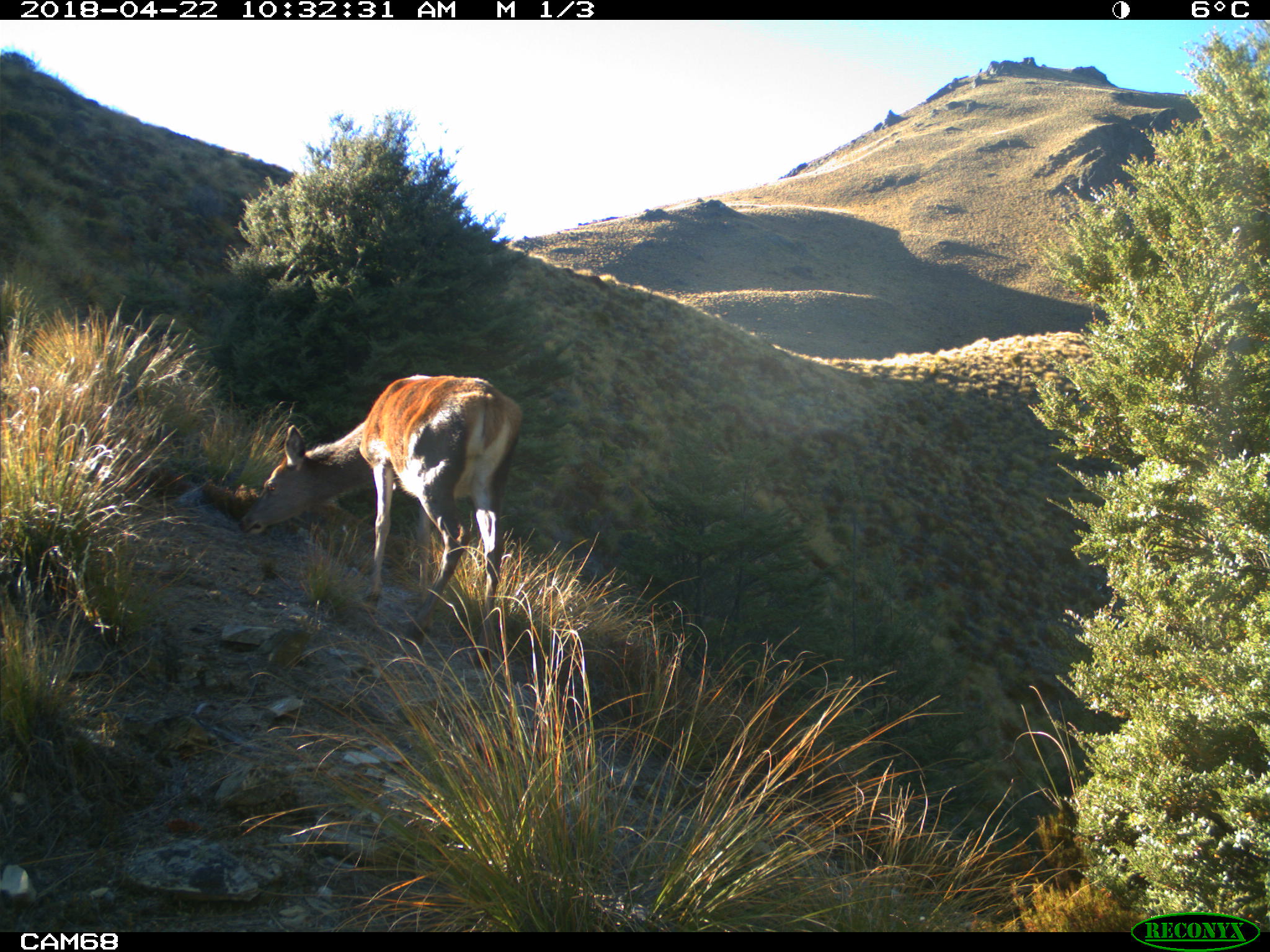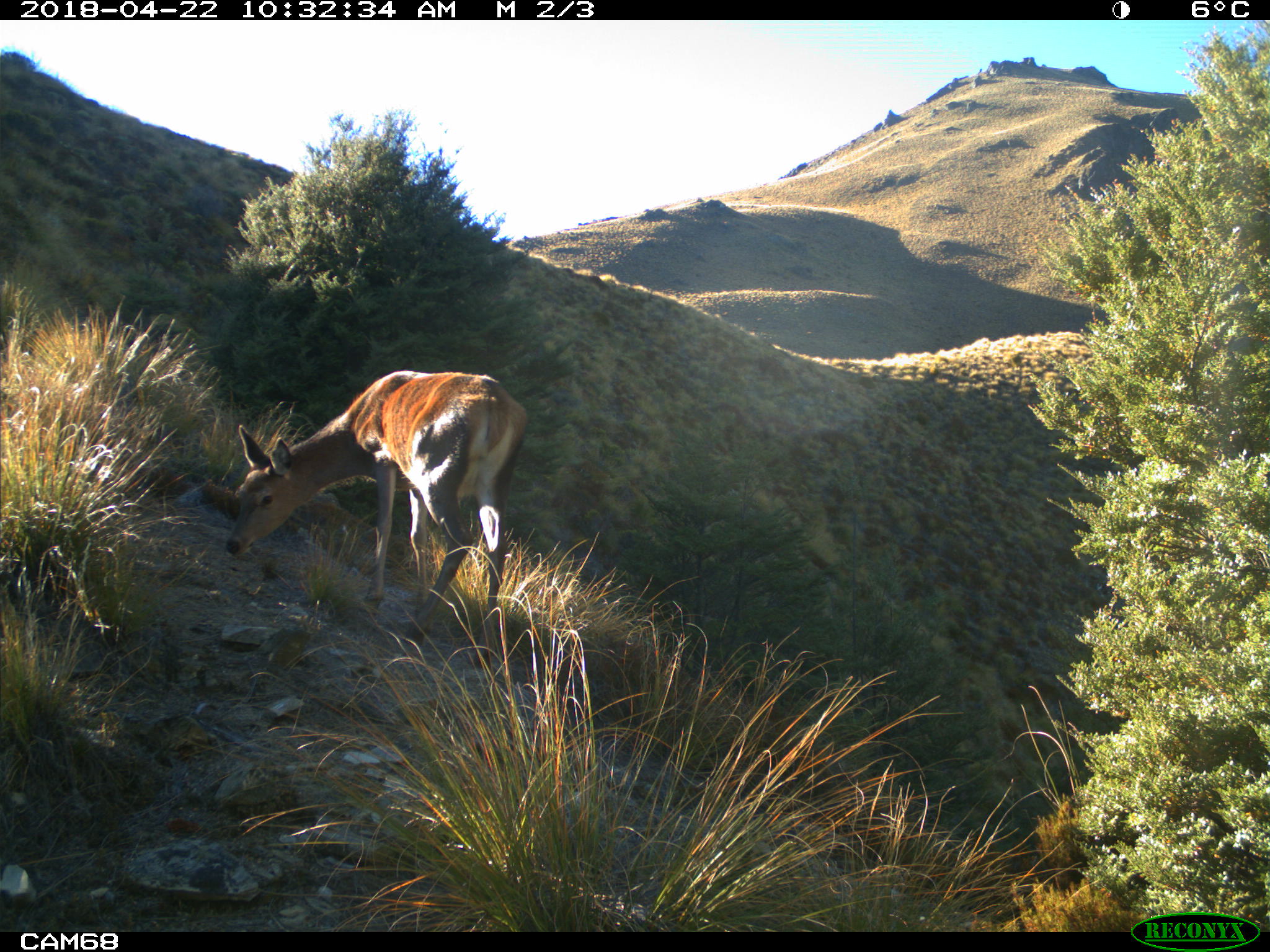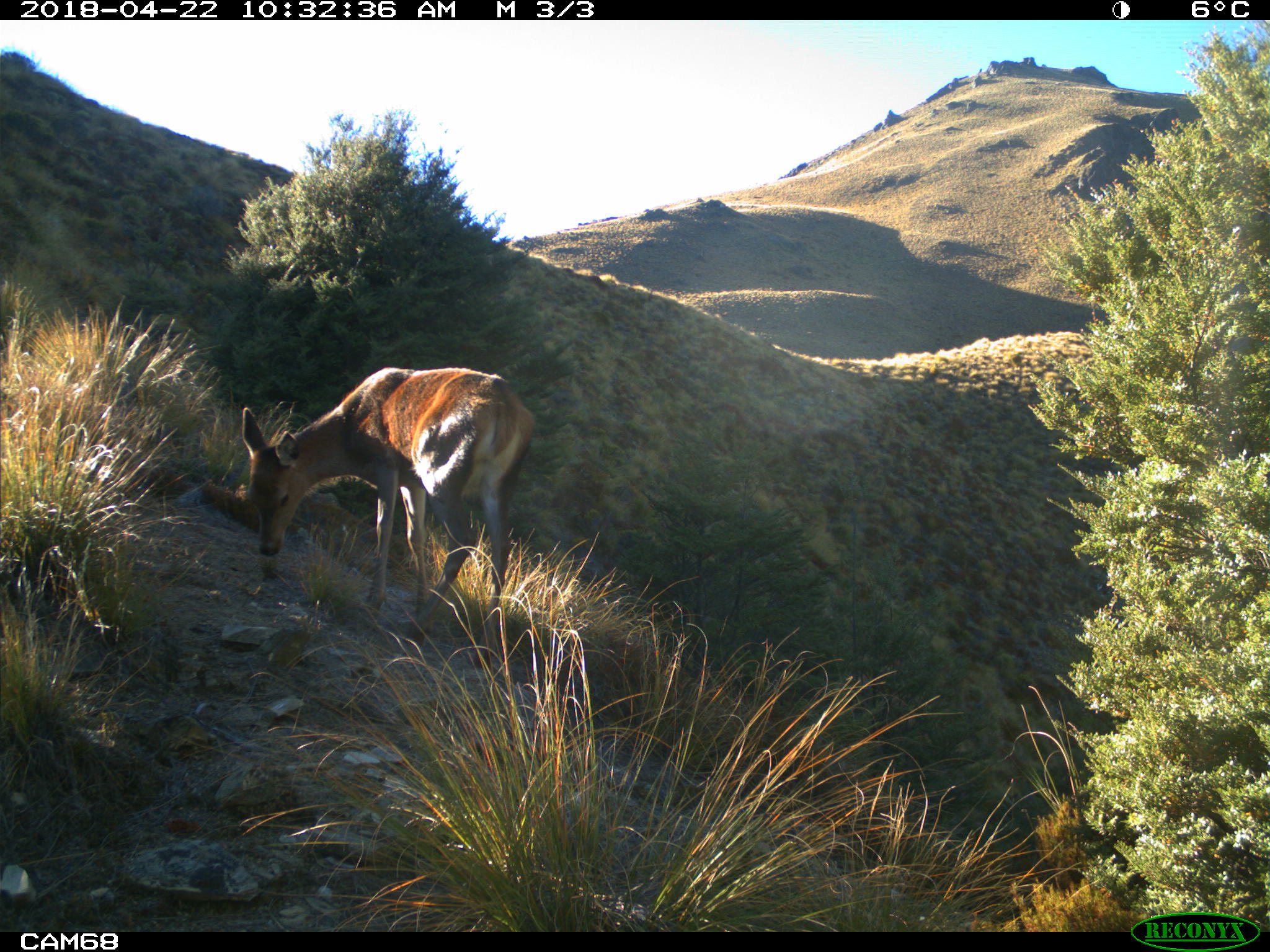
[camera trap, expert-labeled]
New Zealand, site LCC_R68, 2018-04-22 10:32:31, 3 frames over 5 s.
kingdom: Animalia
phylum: Chordata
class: Mammalia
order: Artiodactyla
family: Cervidae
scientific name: Cervidae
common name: deer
Deer (Cervidae).